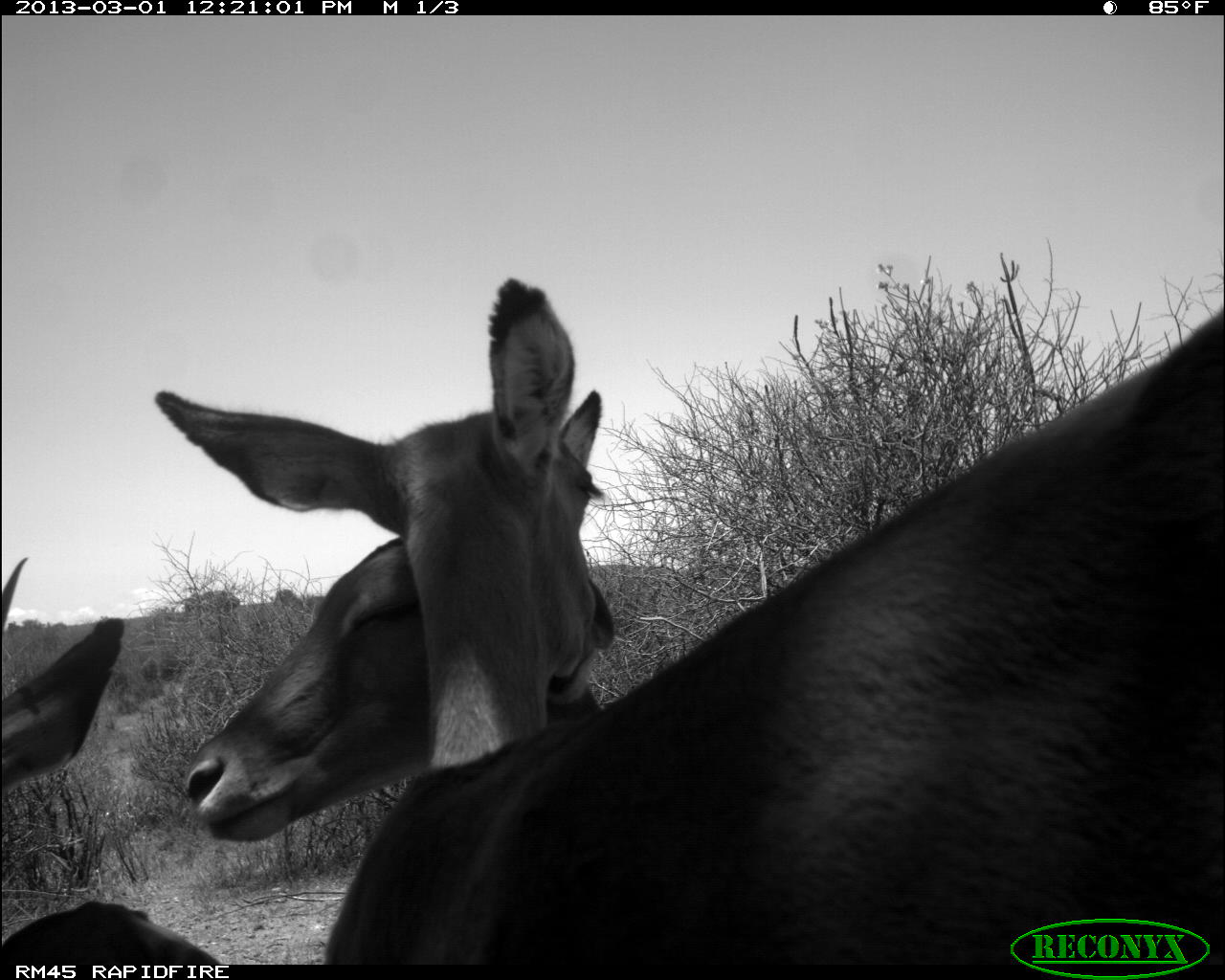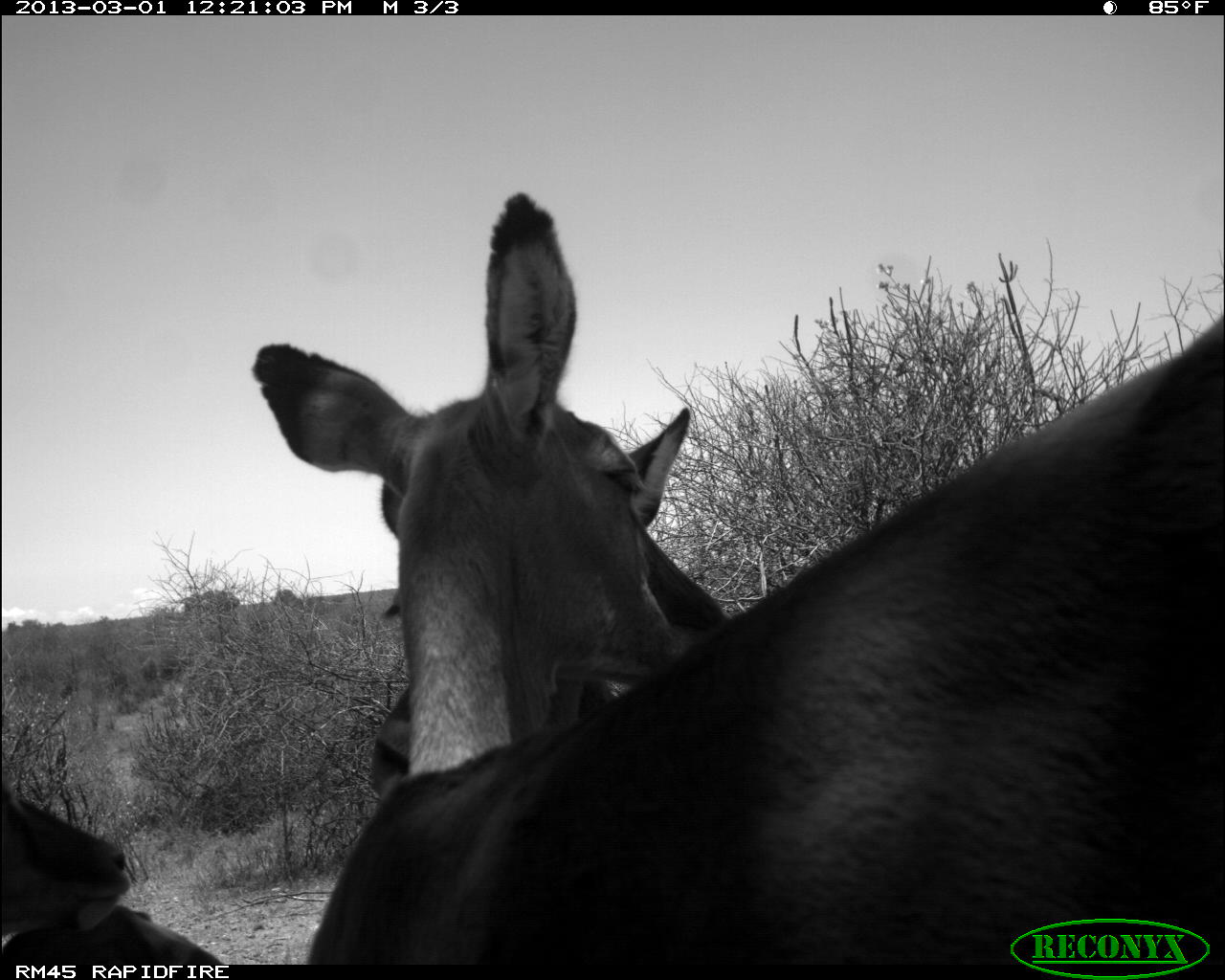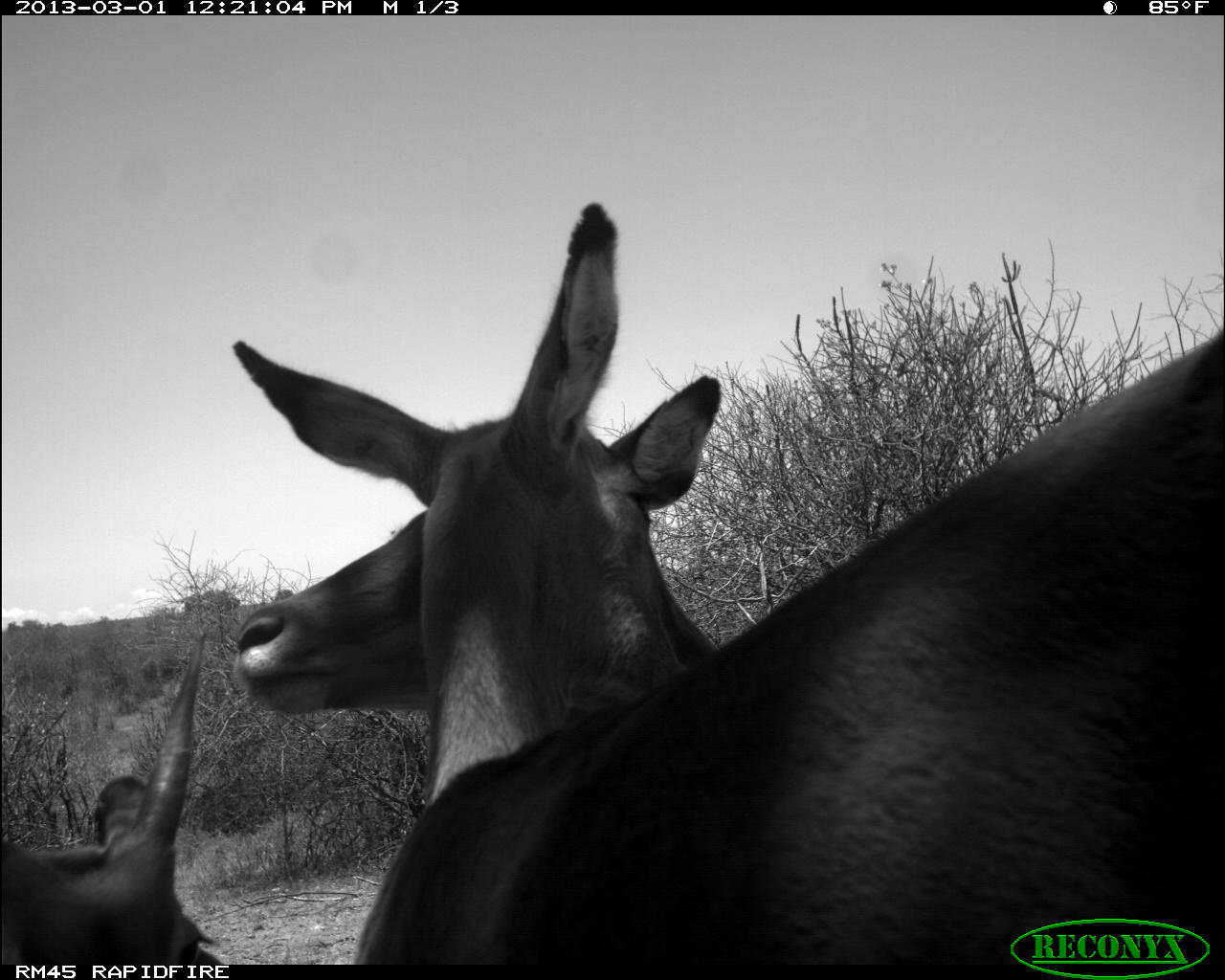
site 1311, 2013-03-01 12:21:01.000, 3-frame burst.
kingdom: Animalia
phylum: Chordata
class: Mammalia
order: Artiodactyla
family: Bovidae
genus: Aepyceros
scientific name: Aepyceros melampus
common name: impala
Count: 3.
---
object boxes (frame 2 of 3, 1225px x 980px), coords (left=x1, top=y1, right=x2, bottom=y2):
aepyceros melampus: (left=251, top=190, right=1225, bottom=963); (left=370, top=406, right=692, bottom=789); (left=0, top=776, right=232, bottom=965)